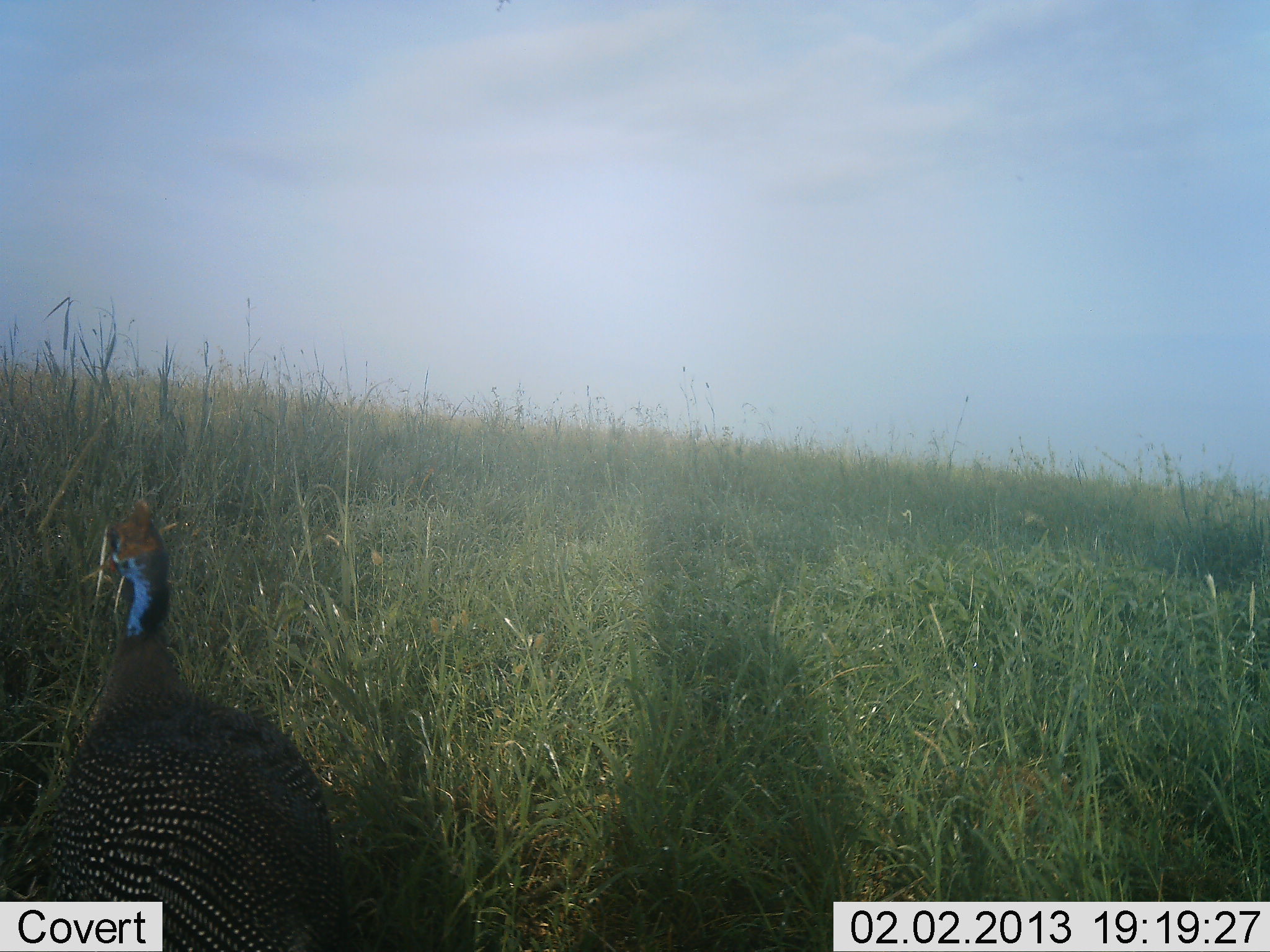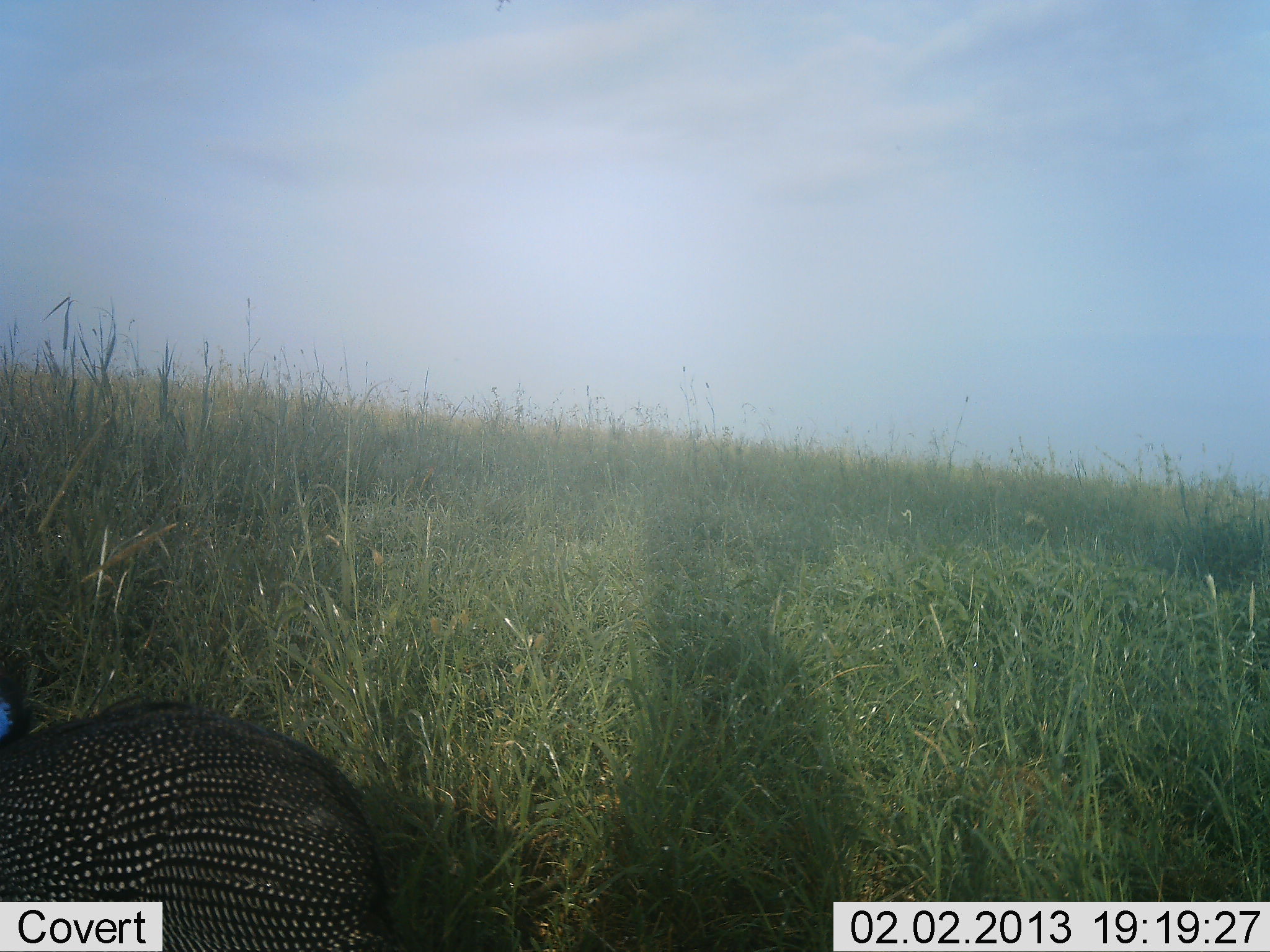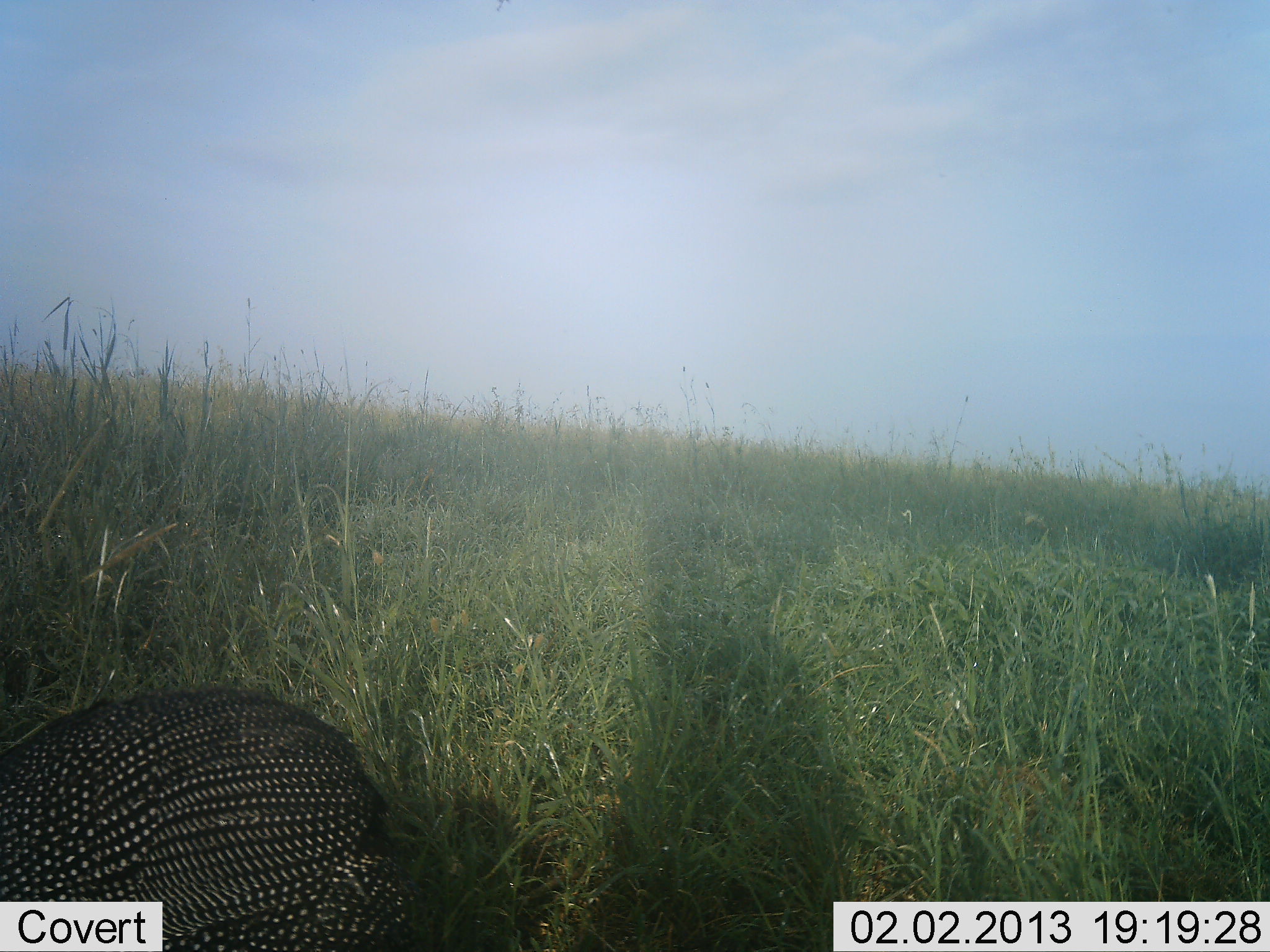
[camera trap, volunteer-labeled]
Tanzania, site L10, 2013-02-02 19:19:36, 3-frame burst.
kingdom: Animalia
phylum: Chordata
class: Aves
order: Galliformes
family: Numididae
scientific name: Numididae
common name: guinea fowl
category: guineafowl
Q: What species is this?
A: Guineafowl (guinea fowl) (Numididae).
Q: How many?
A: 1.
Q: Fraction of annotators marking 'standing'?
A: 35%.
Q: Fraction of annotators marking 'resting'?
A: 8%.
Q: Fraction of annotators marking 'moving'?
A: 38%.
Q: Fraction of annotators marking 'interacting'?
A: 0%.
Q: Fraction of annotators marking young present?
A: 0%.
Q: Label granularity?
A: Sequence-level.